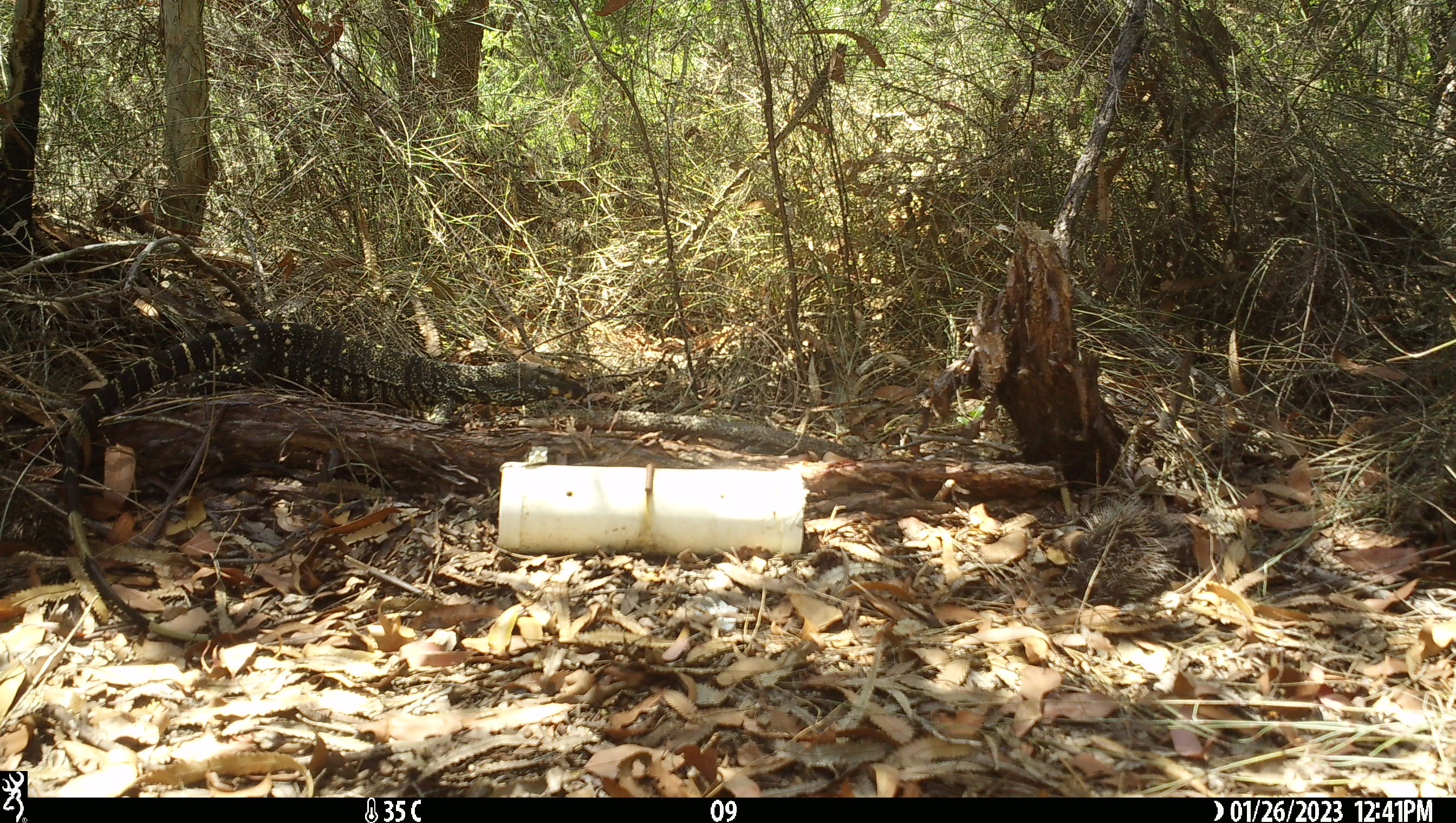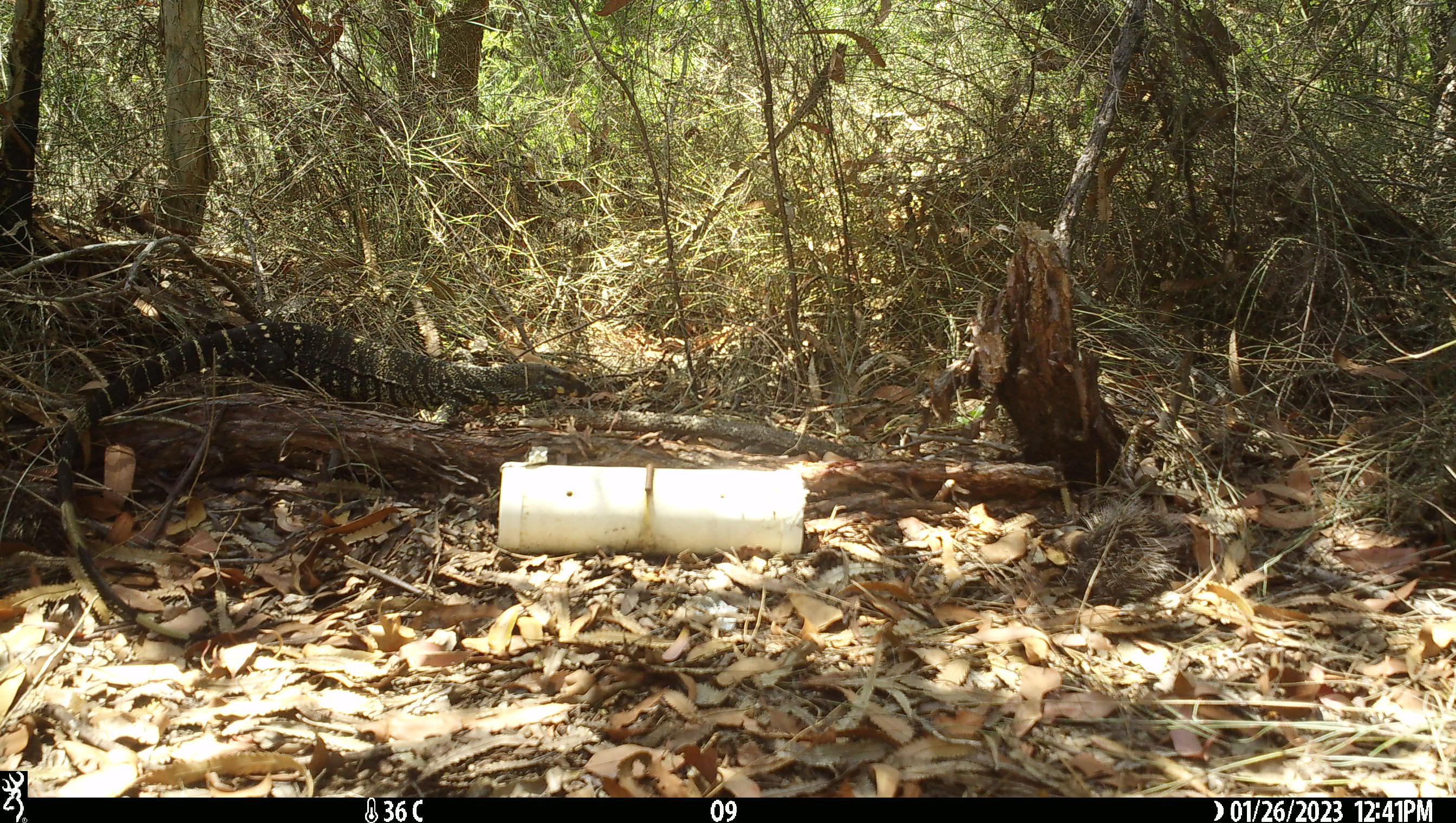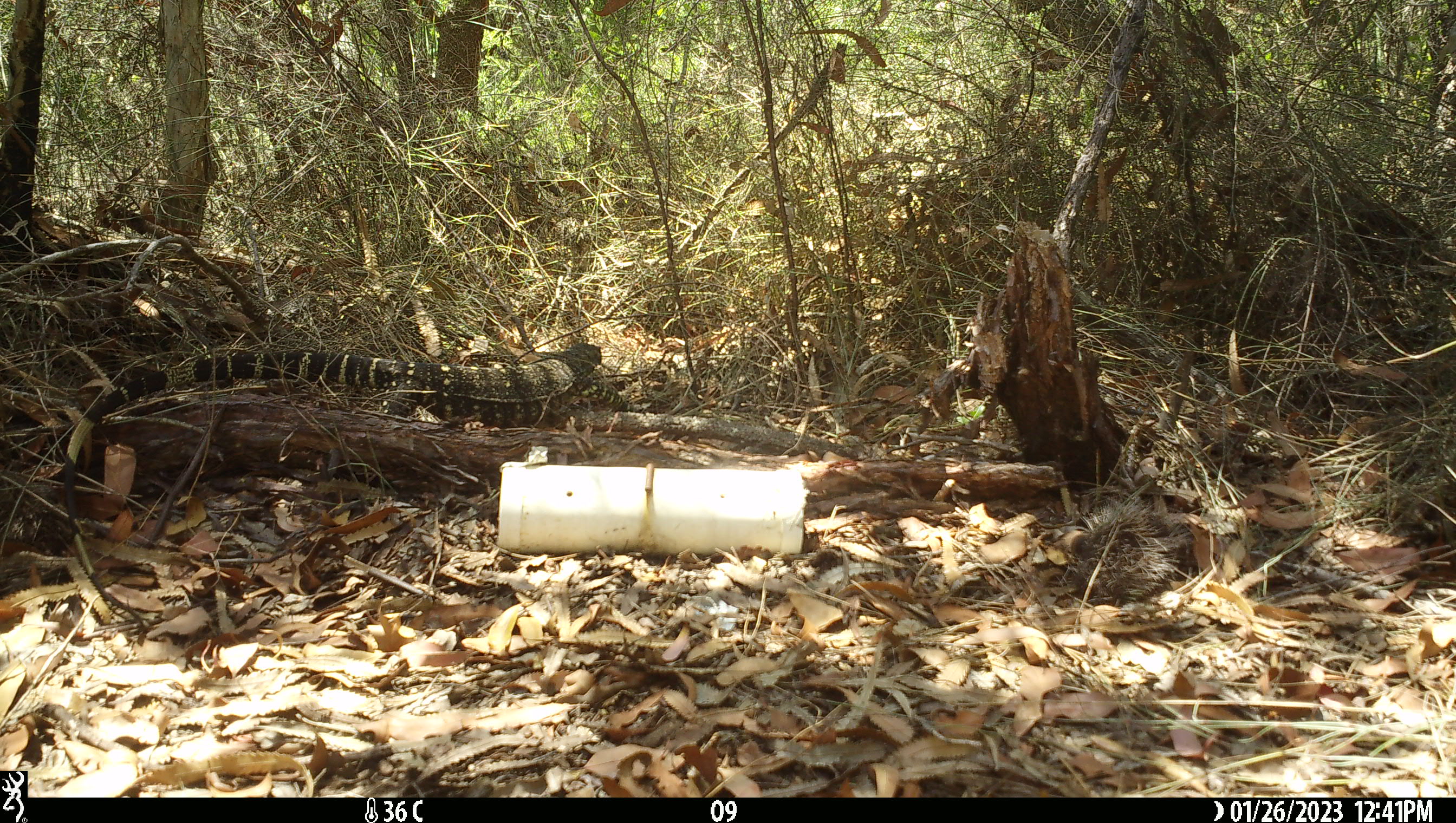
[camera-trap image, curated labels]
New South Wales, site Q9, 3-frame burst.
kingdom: Animalia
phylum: Chordata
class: Reptilia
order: Squamata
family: Varanidae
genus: Varanus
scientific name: Varanus varius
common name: lace monitor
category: goanna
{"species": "goanna (lace monitor) (Varanus varius)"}